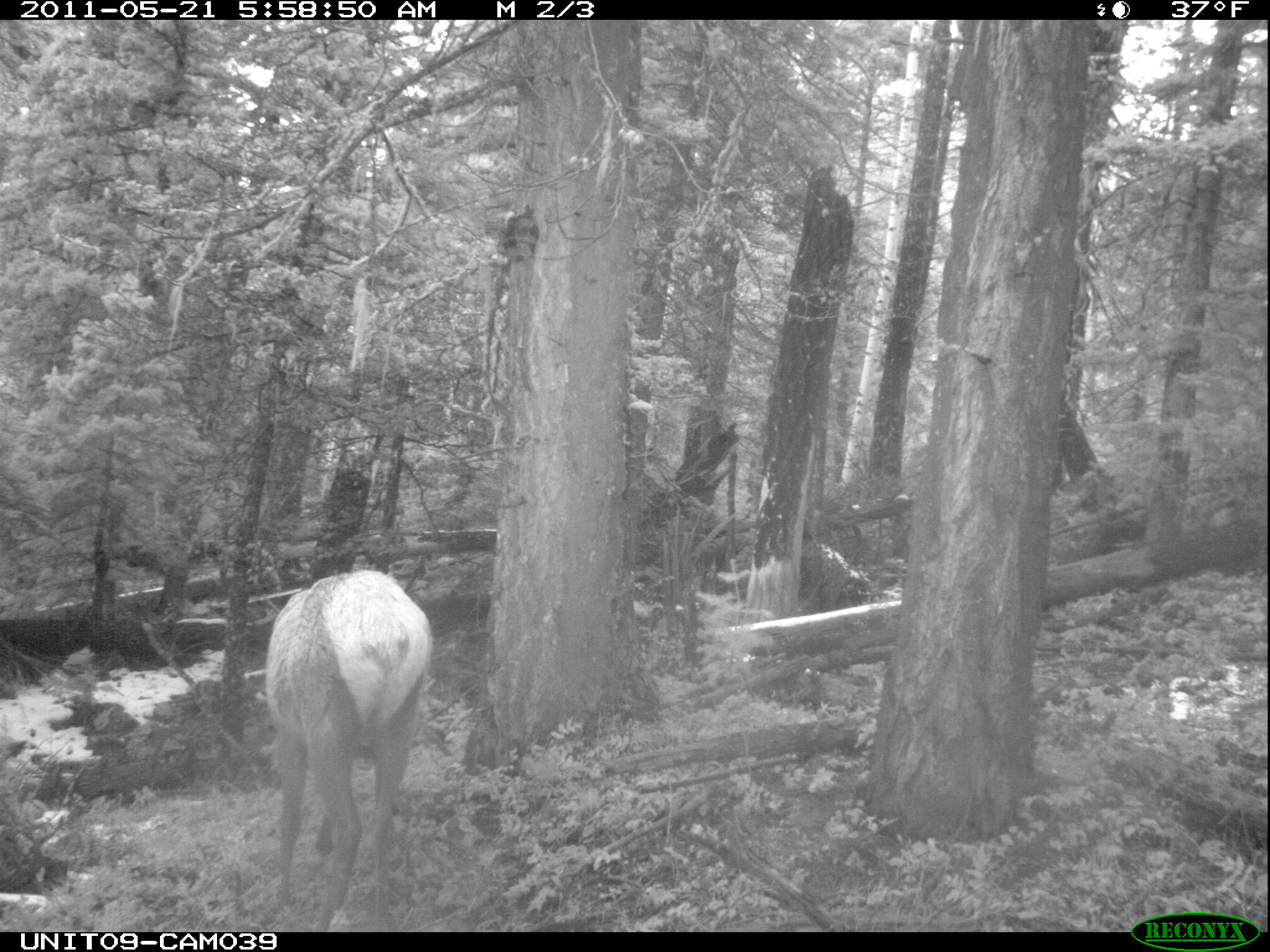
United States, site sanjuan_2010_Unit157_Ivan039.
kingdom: Animalia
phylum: Chordata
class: Mammalia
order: Artiodactyla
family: Cervidae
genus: Cervus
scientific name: Cervus elaphus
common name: red deer